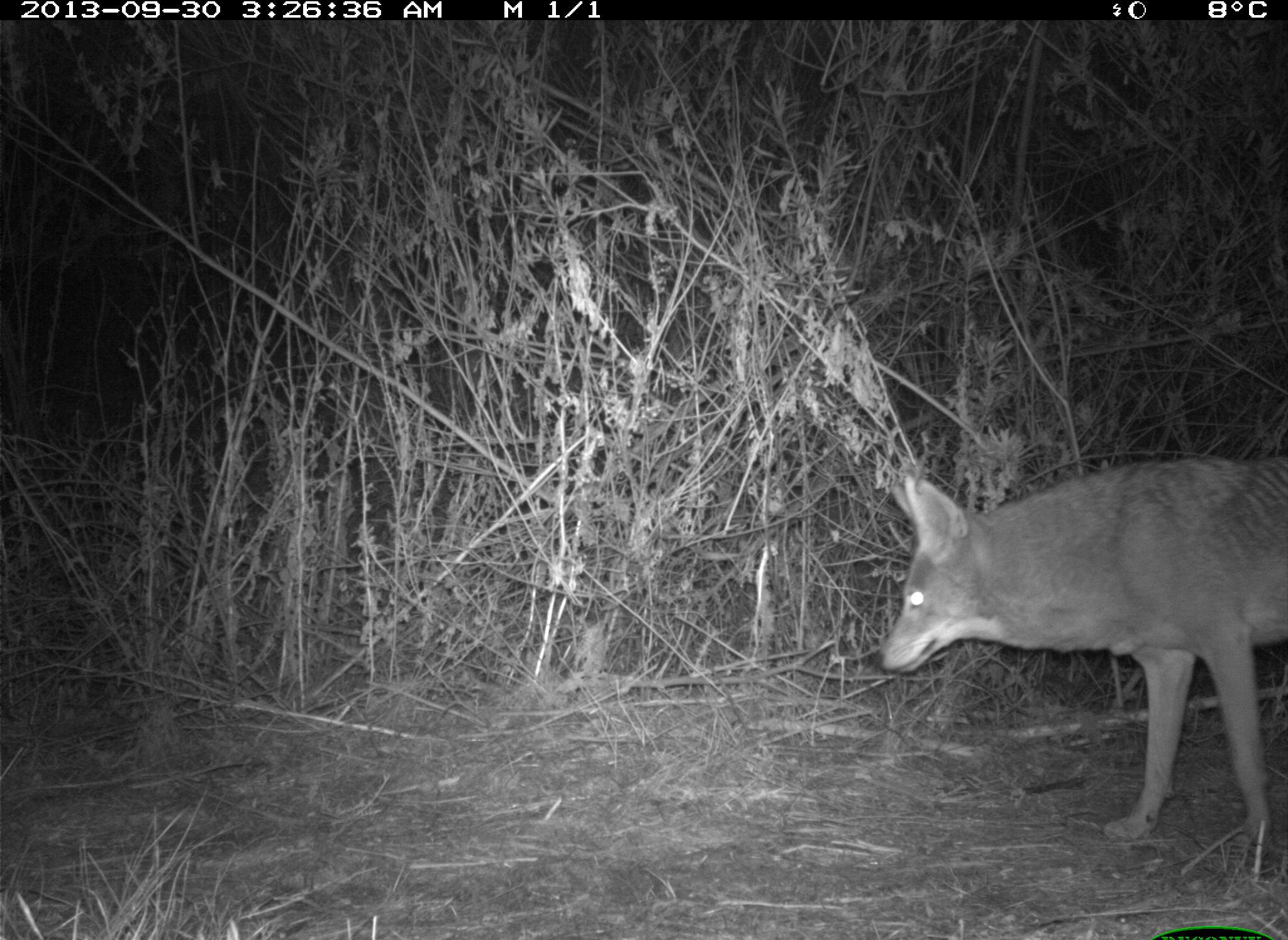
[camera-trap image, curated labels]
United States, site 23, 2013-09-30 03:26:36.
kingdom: Animalia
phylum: Chordata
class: Mammalia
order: Carnivora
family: Canidae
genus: Canis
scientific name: Canis latrans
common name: coyote